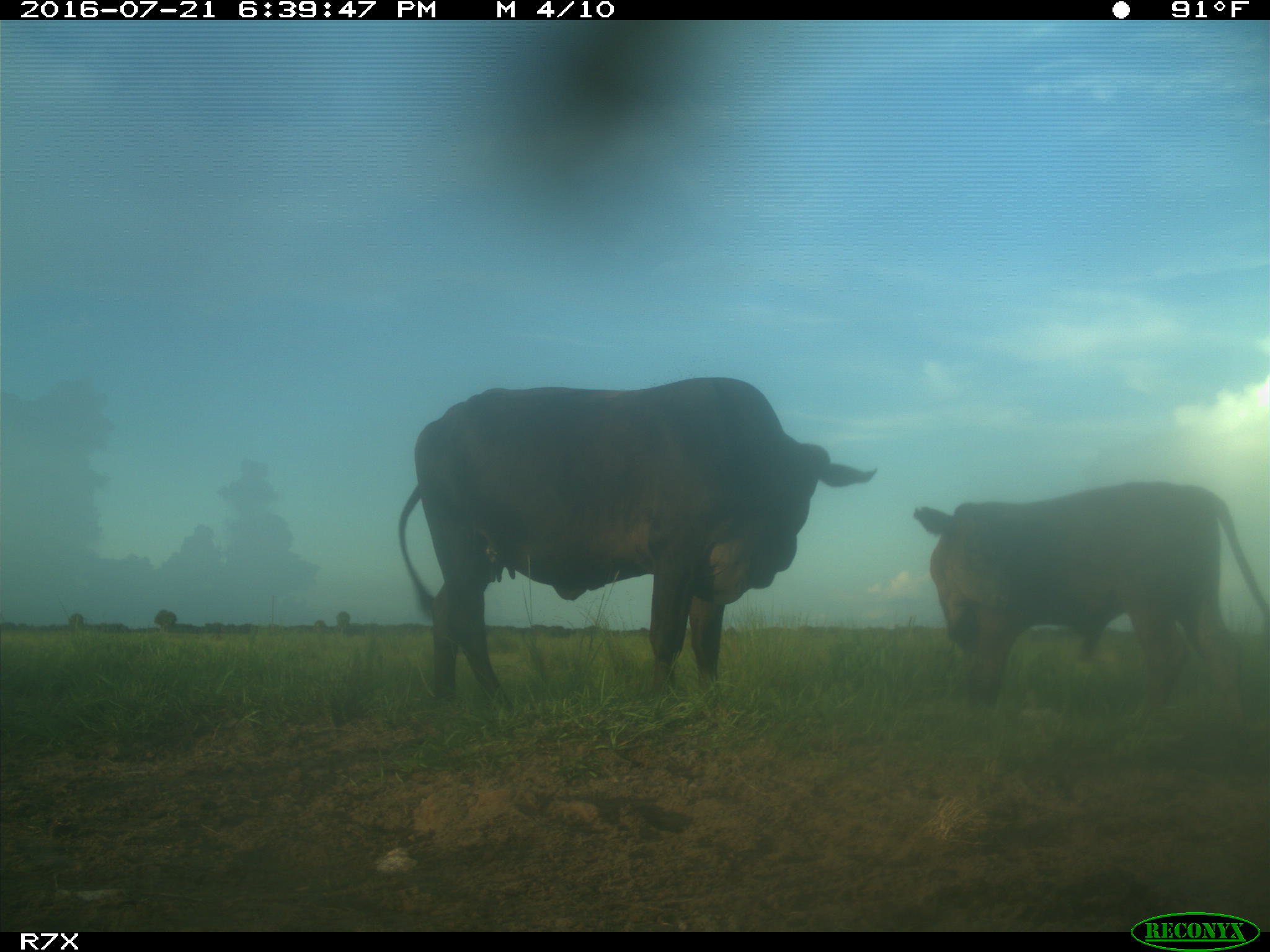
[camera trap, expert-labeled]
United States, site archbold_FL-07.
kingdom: Animalia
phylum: Chordata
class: Mammalia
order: Artiodactyla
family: Bovidae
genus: Bos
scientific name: Bos taurus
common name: domestic cow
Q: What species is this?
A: Bos taurus (domestic cow).